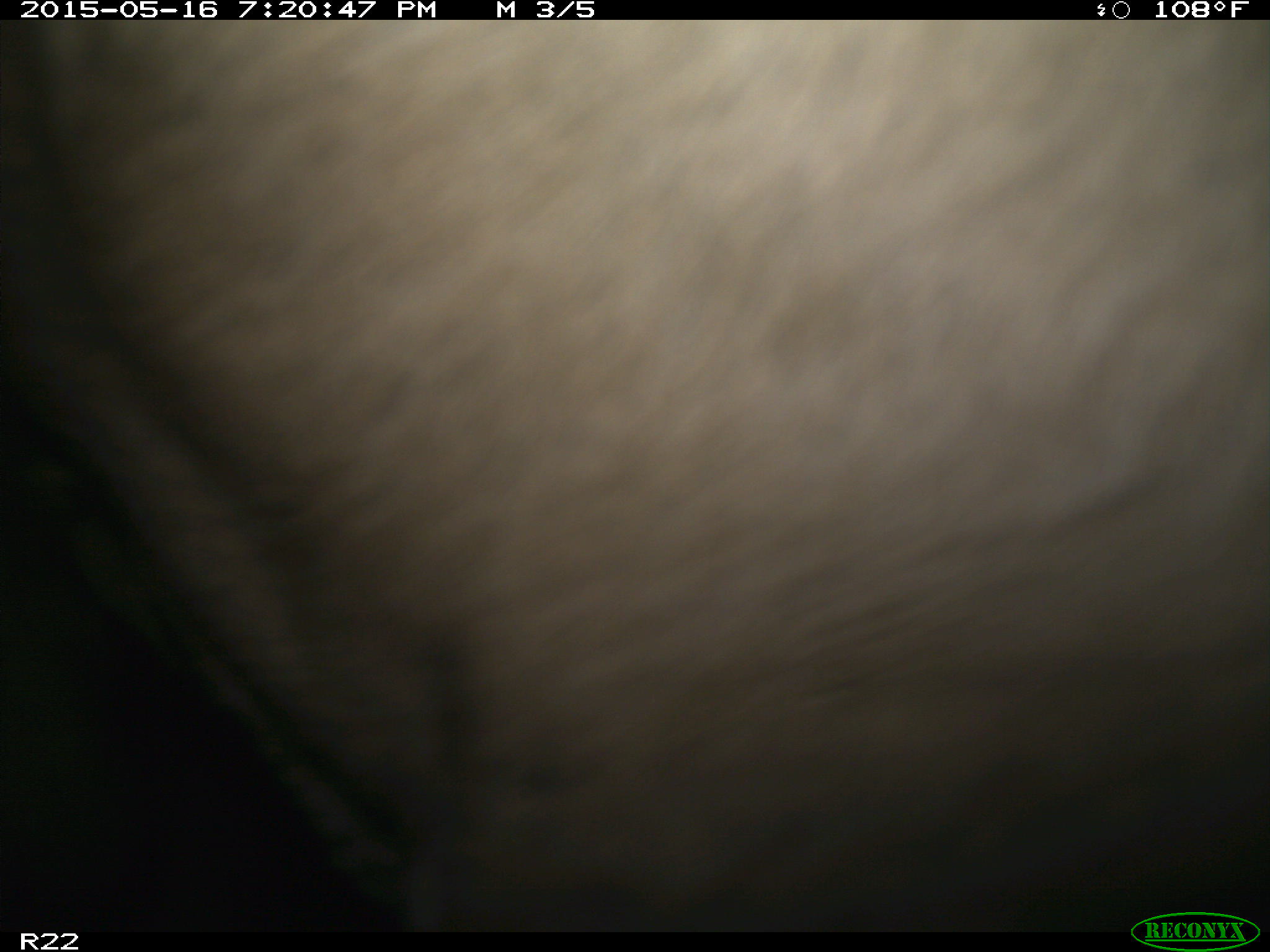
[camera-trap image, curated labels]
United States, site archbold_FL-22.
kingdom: Animalia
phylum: Chordata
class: Mammalia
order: Artiodactyla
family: Bovidae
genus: Bos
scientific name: Bos taurus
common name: domestic cow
Bos taurus (domestic cow).